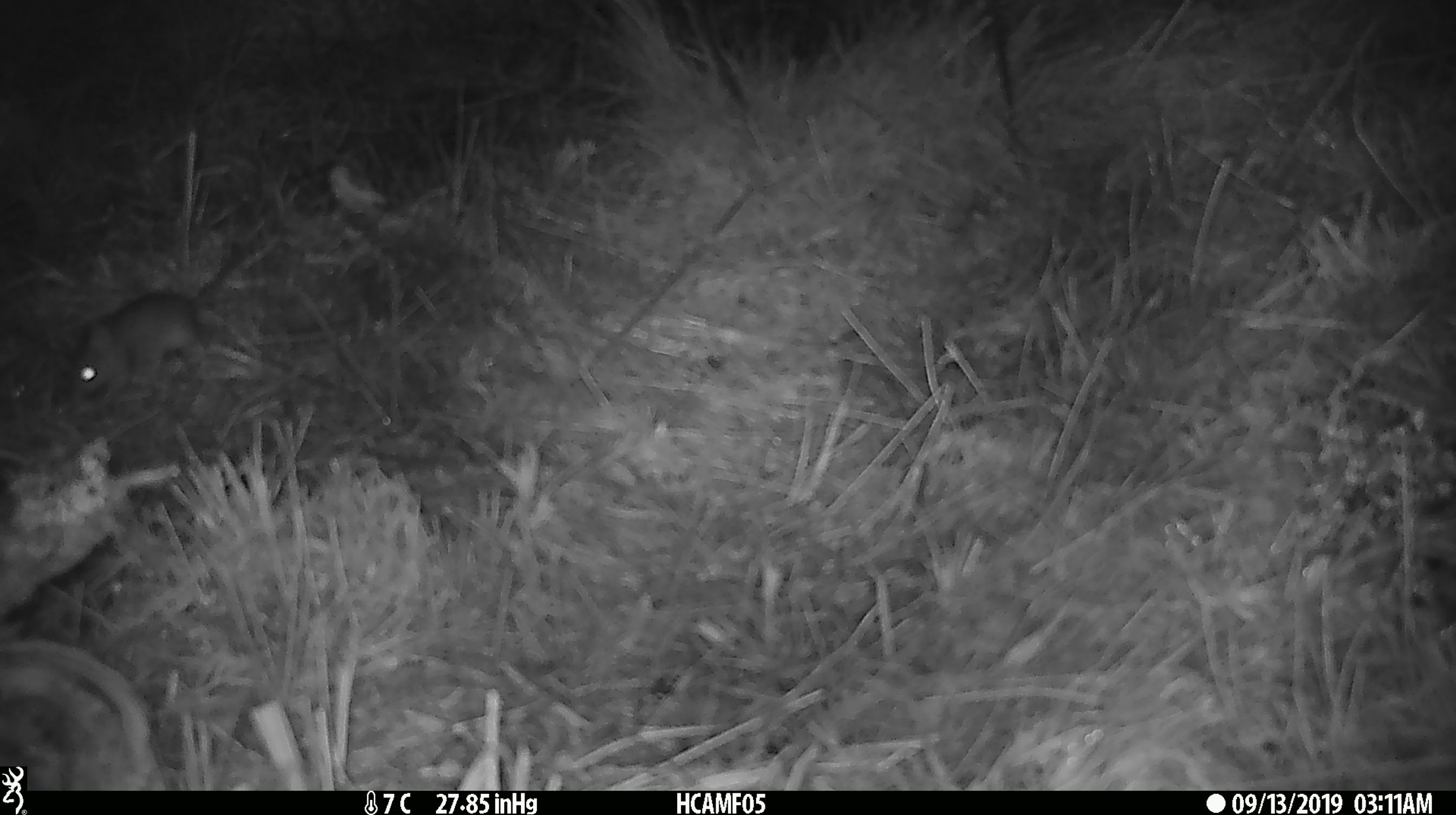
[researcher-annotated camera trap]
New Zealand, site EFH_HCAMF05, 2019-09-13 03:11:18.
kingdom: Animalia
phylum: Chordata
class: Mammalia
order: Rodentia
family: Muridae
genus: Mus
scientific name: Mus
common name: mouse